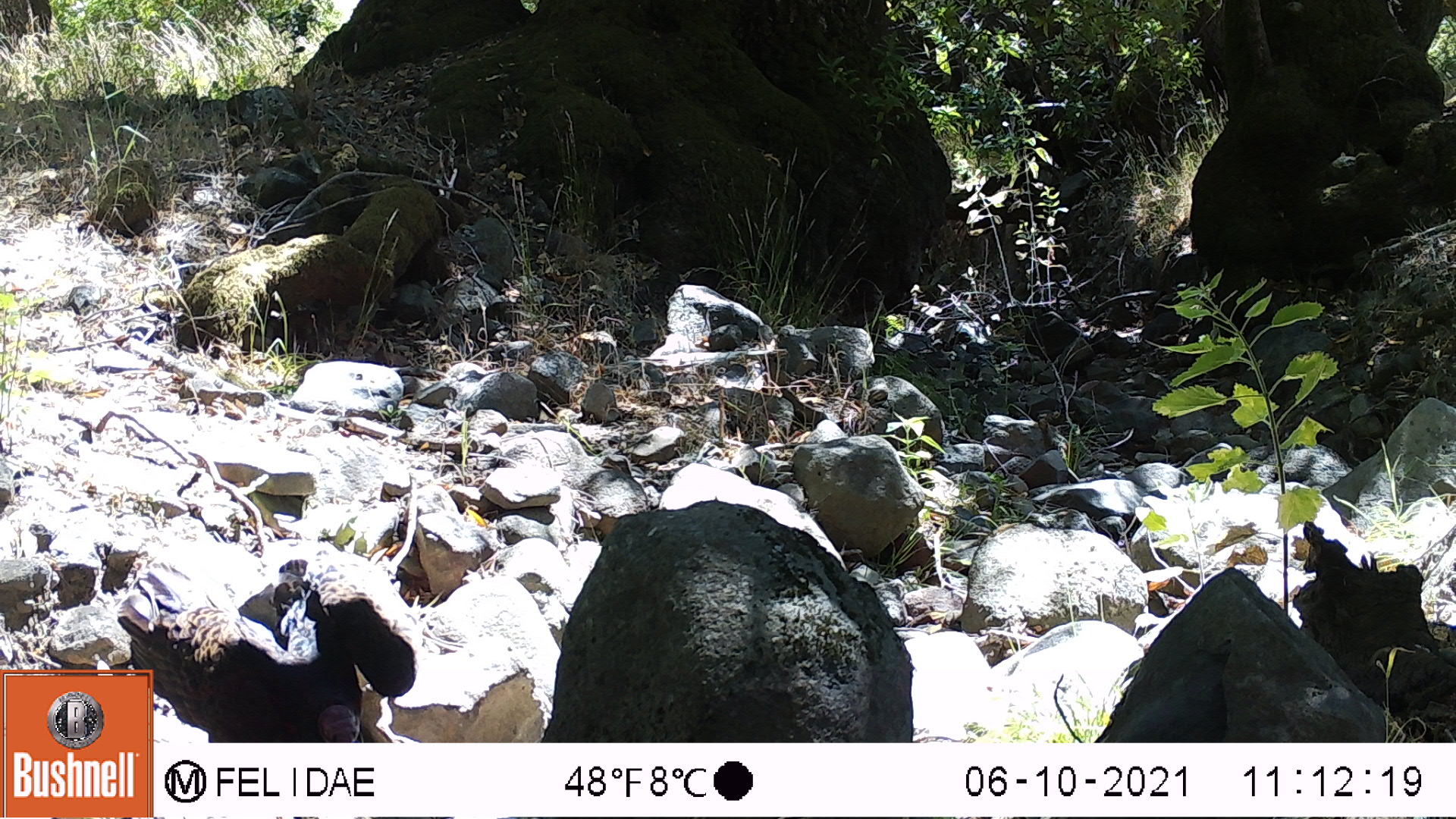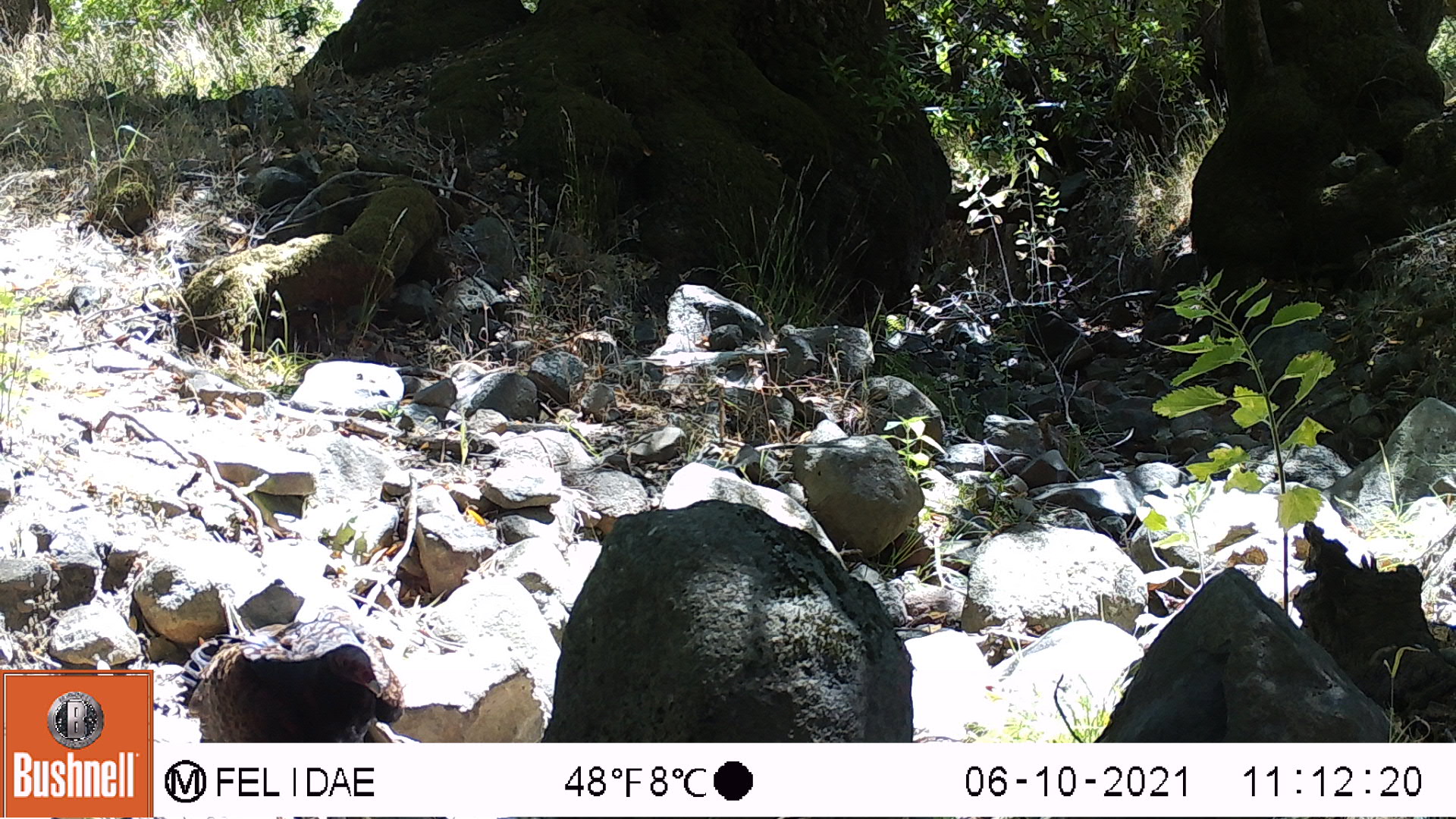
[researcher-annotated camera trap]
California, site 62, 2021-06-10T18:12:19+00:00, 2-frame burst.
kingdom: Animalia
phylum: Chordata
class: Aves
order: Galliformes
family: Phasianidae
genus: Meleagris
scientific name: Meleagris gallopavo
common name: turkey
Turkey (Meleagris gallopavo).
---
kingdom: Animalia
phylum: Chordata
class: Aves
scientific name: Aves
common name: bird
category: unknown bird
Unknown bird (bird) (Aves).